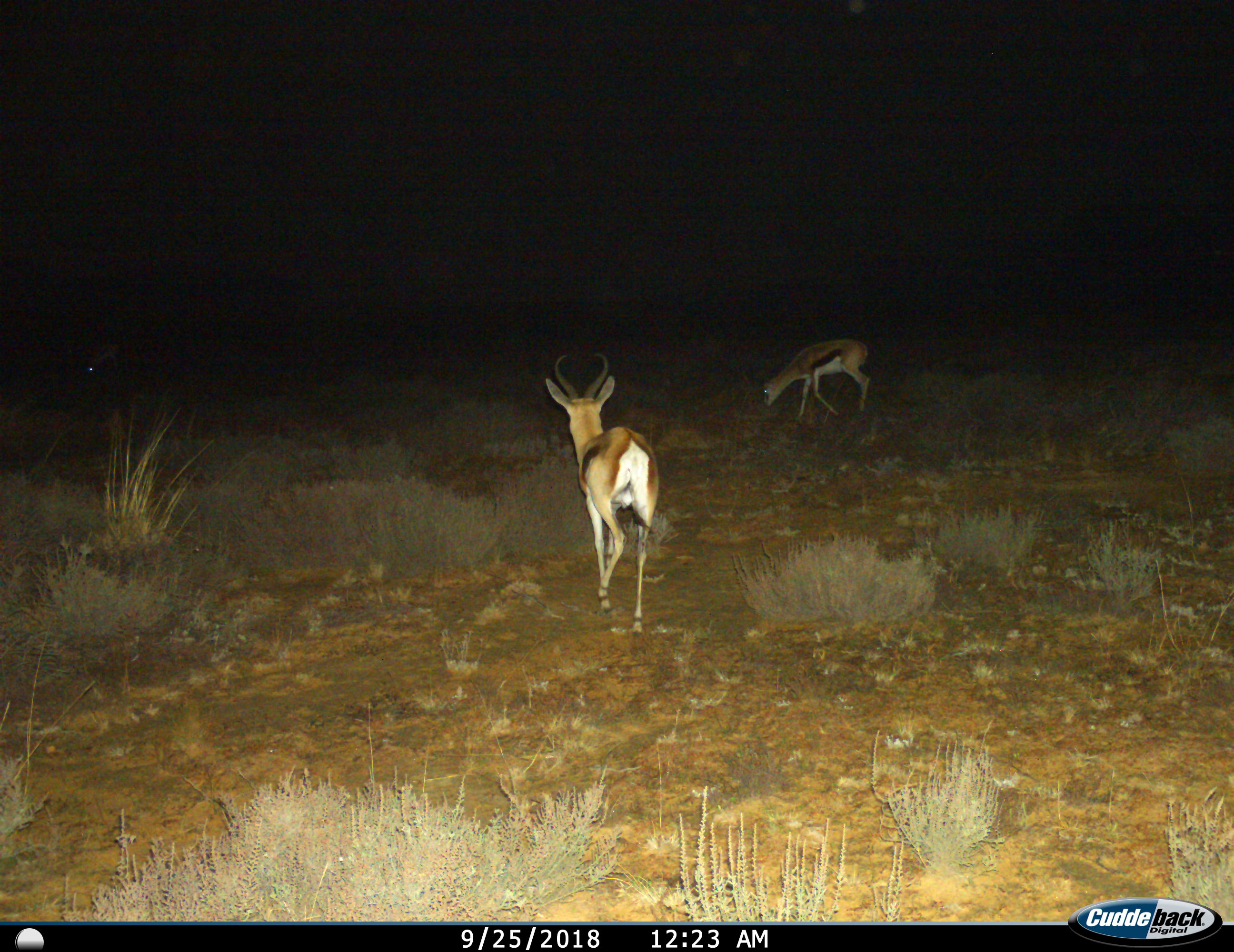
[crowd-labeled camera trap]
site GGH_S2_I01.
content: unidentified animal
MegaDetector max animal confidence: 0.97